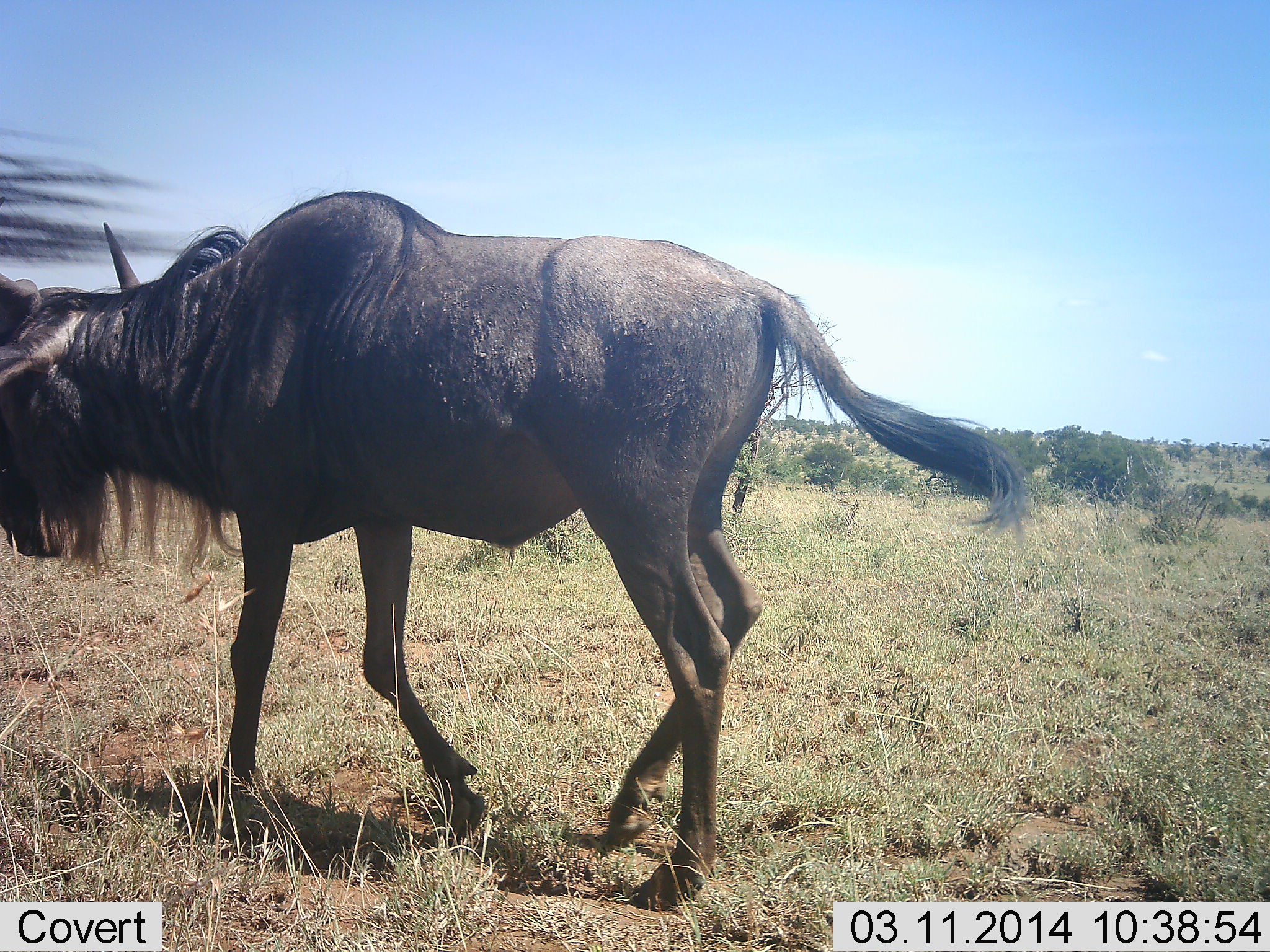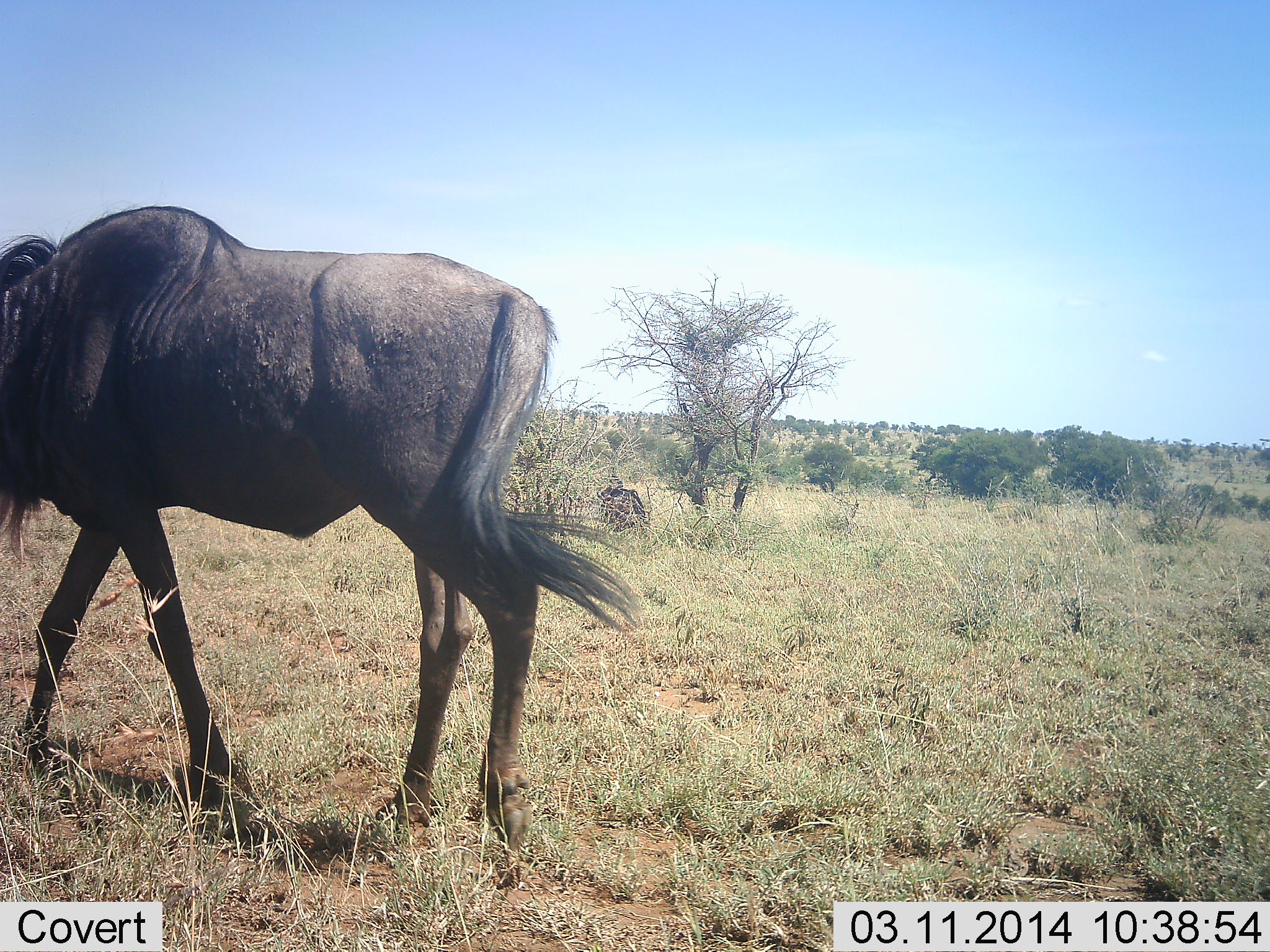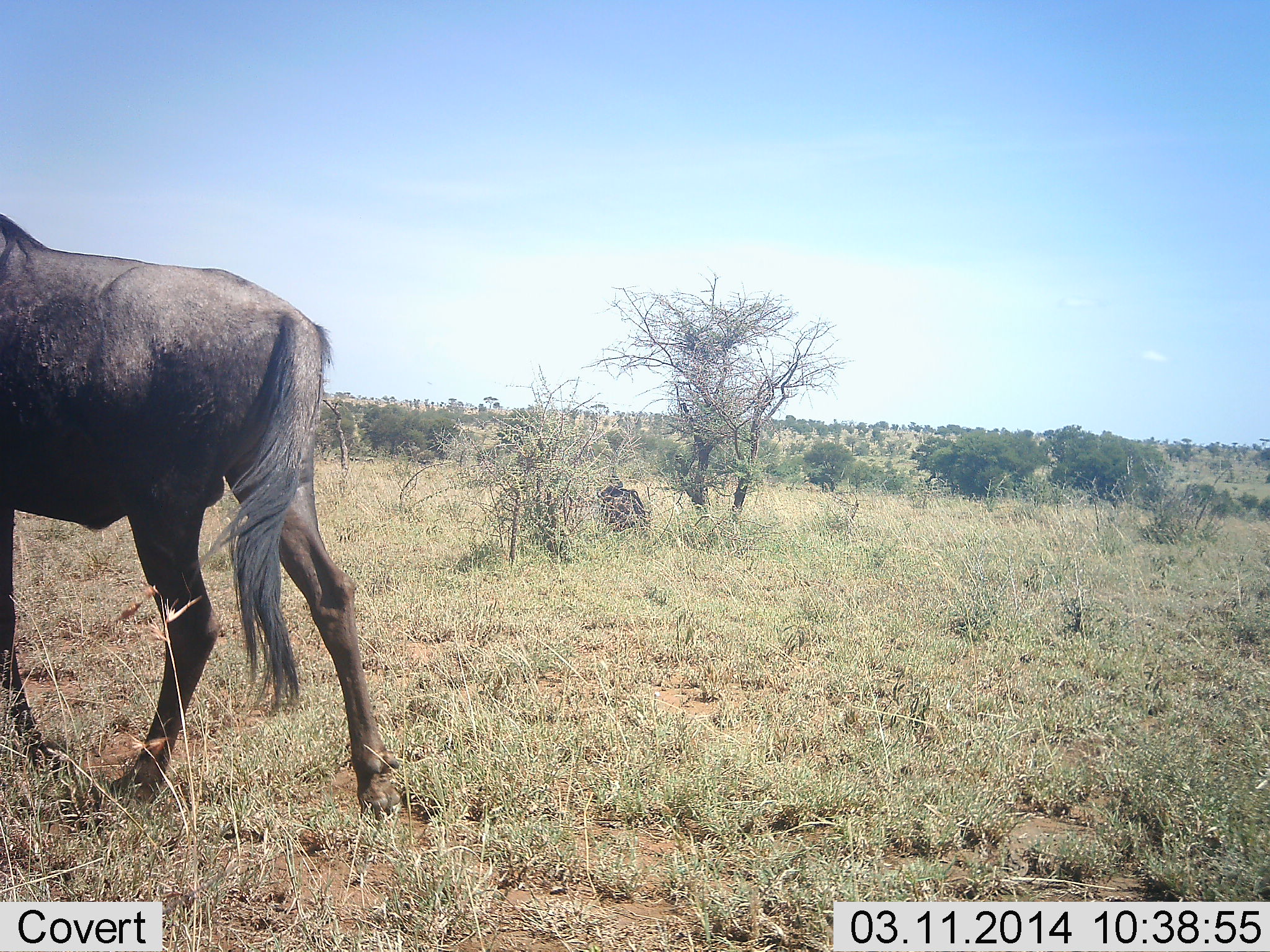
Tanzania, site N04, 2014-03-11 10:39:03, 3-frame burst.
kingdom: Animalia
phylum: Chordata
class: Mammalia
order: Artiodactyla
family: Bovidae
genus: Connochaetes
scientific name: Connochaetes taurinus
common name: blue wildebeest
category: wildebeest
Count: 1.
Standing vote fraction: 8%.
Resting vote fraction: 11%.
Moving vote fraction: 97%.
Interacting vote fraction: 0%.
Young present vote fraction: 0%.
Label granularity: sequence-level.